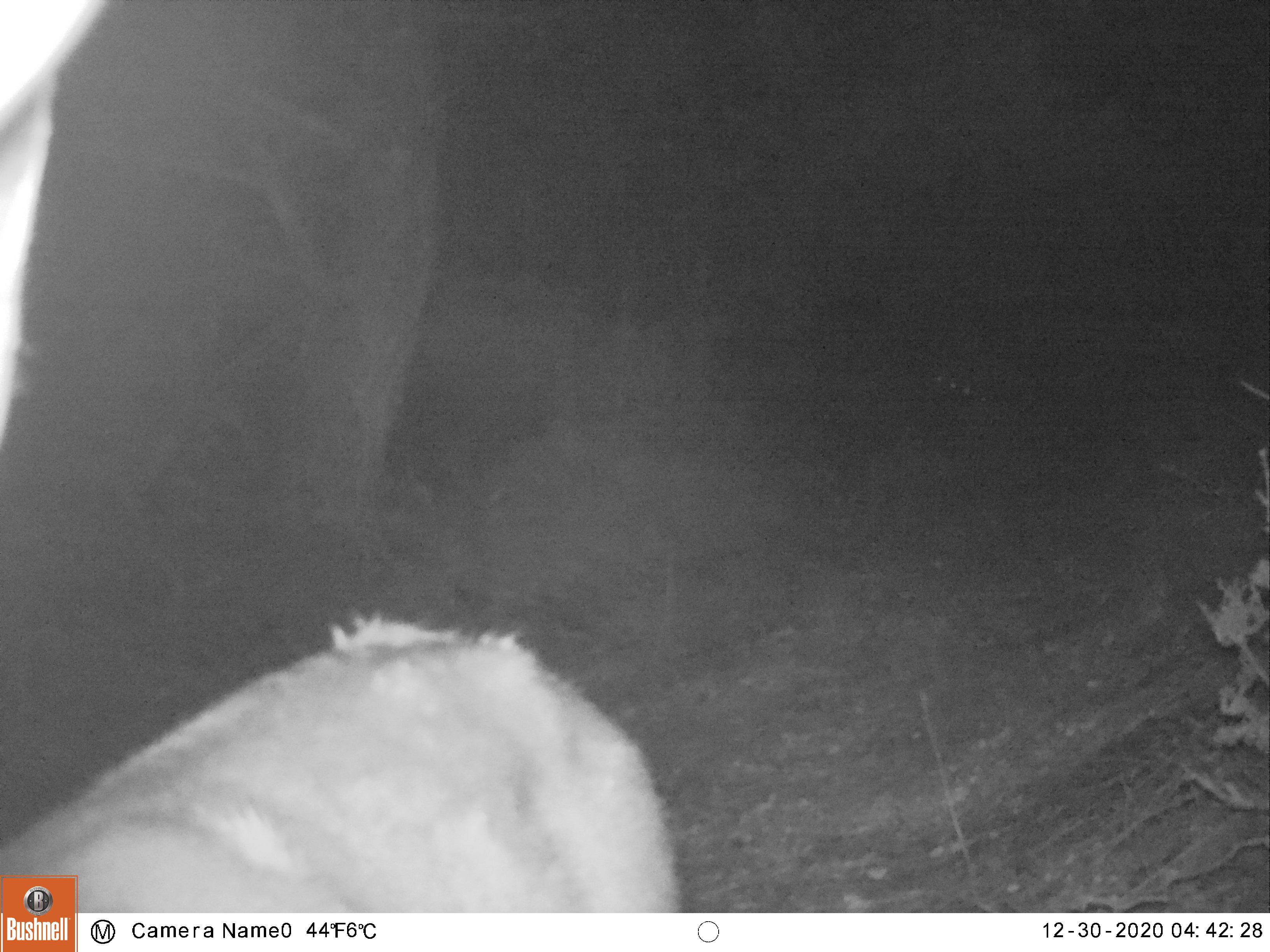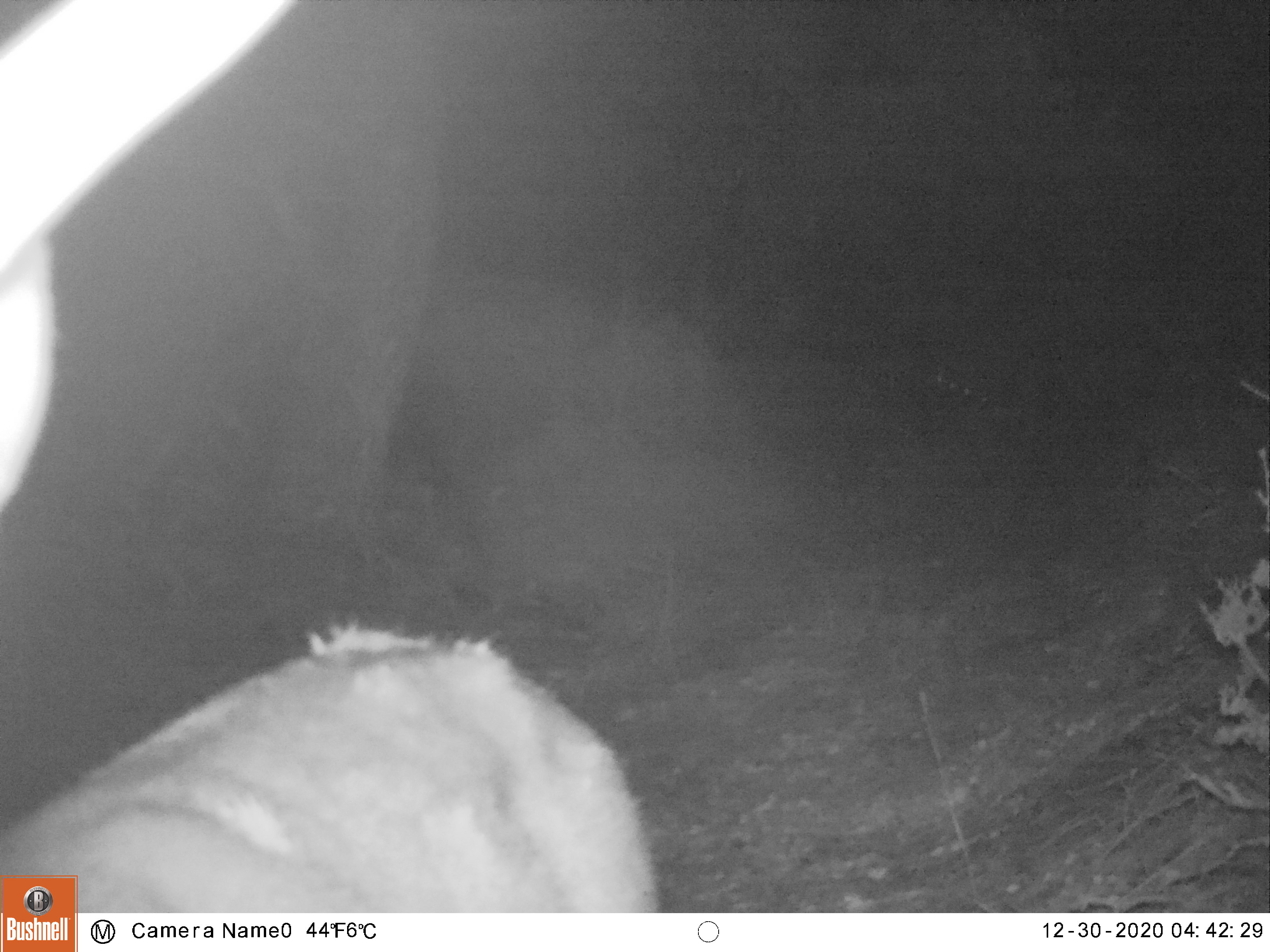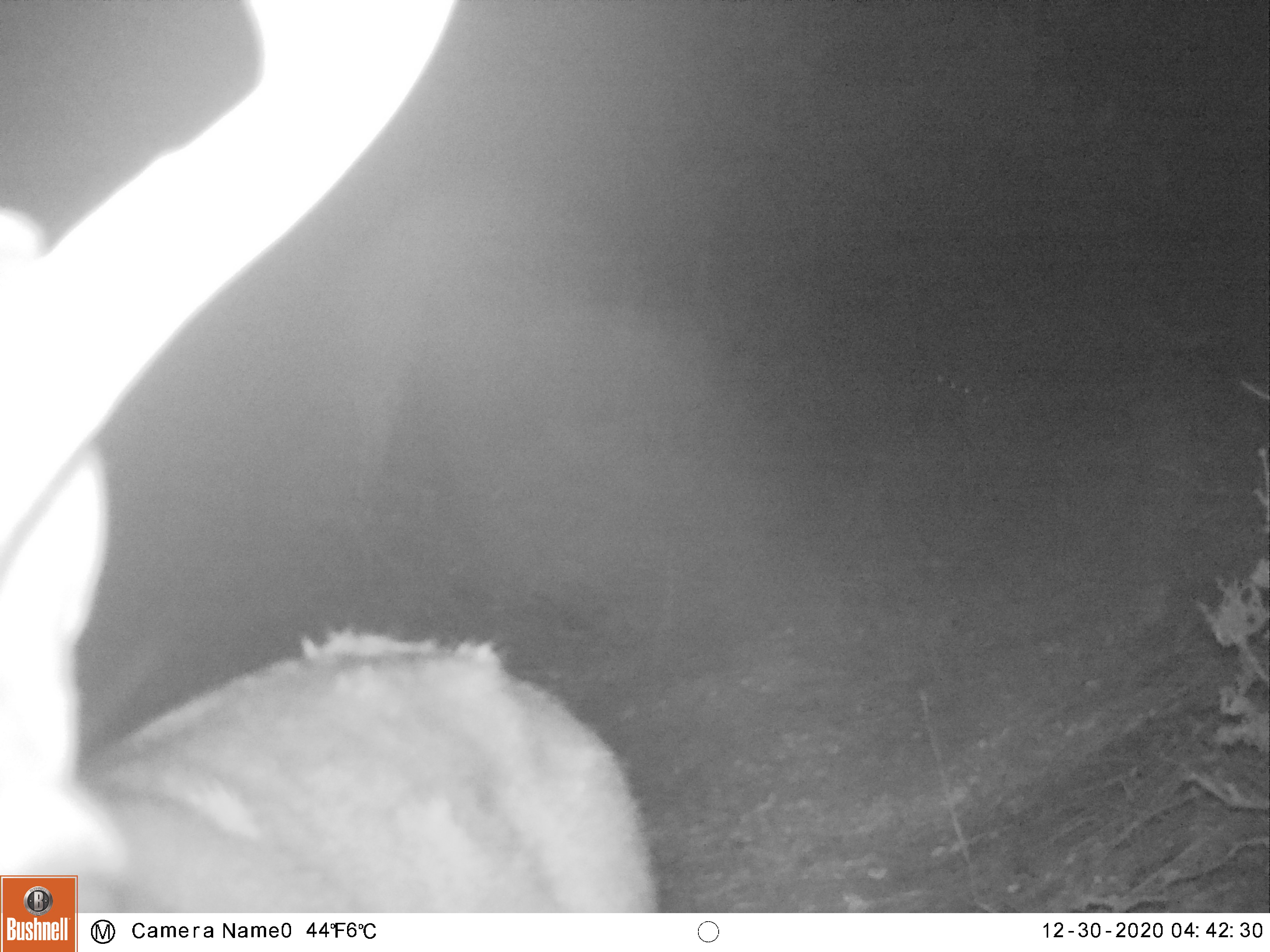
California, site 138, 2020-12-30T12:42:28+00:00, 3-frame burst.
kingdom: Animalia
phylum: Chordata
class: Mammalia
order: Artiodactyla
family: Cervidae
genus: Odocoileus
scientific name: Odocoileus hemionus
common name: mule deer